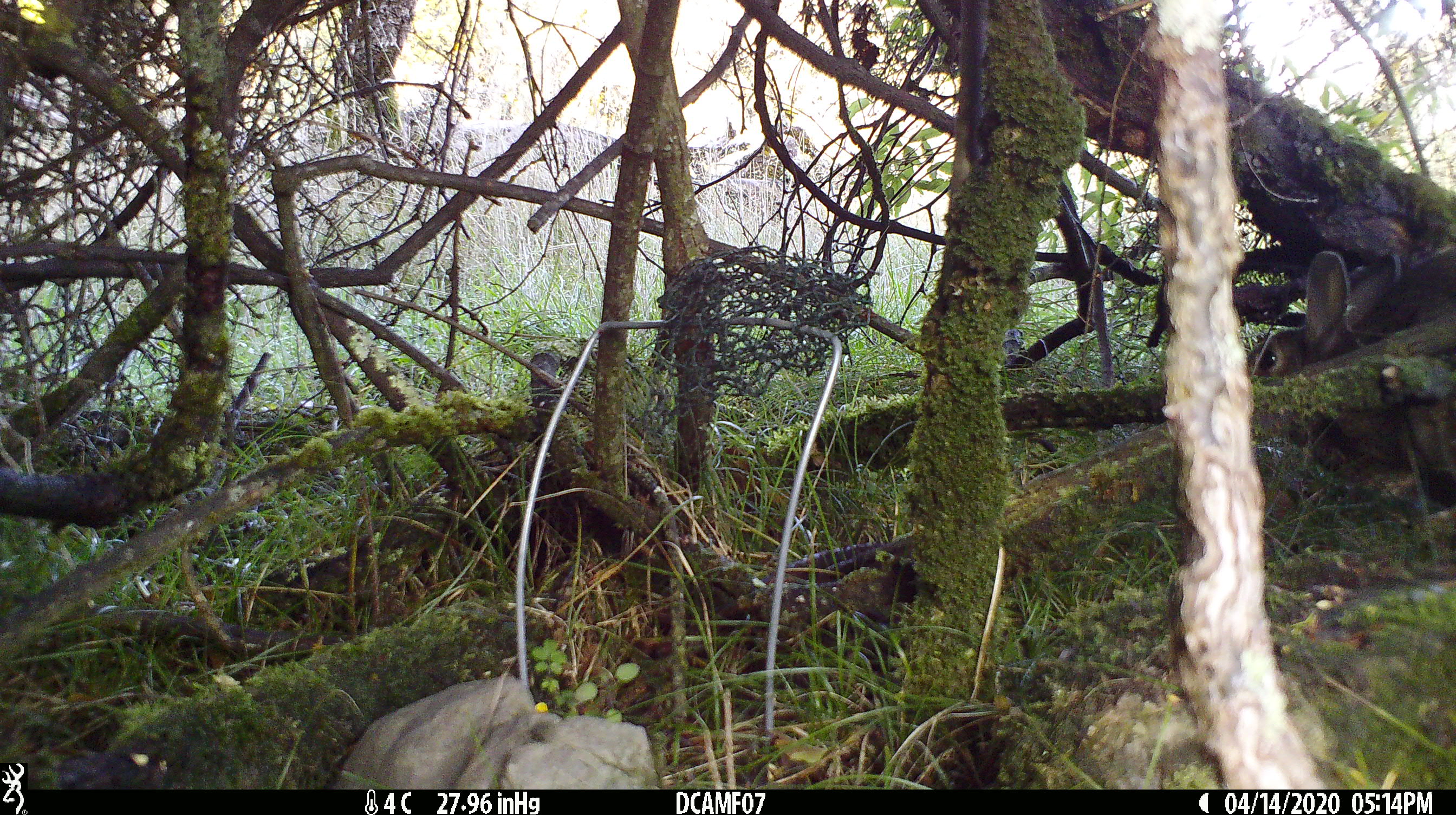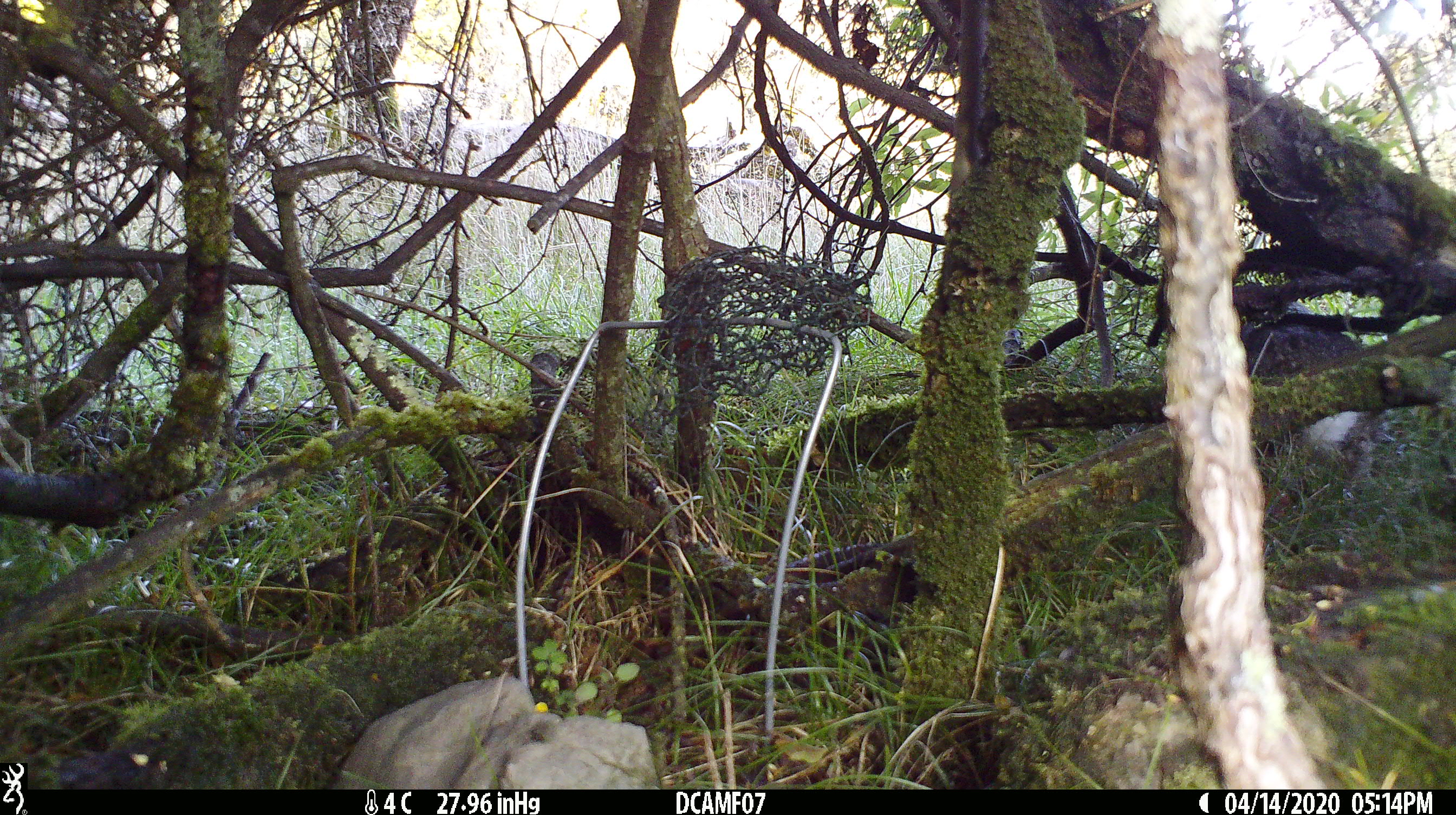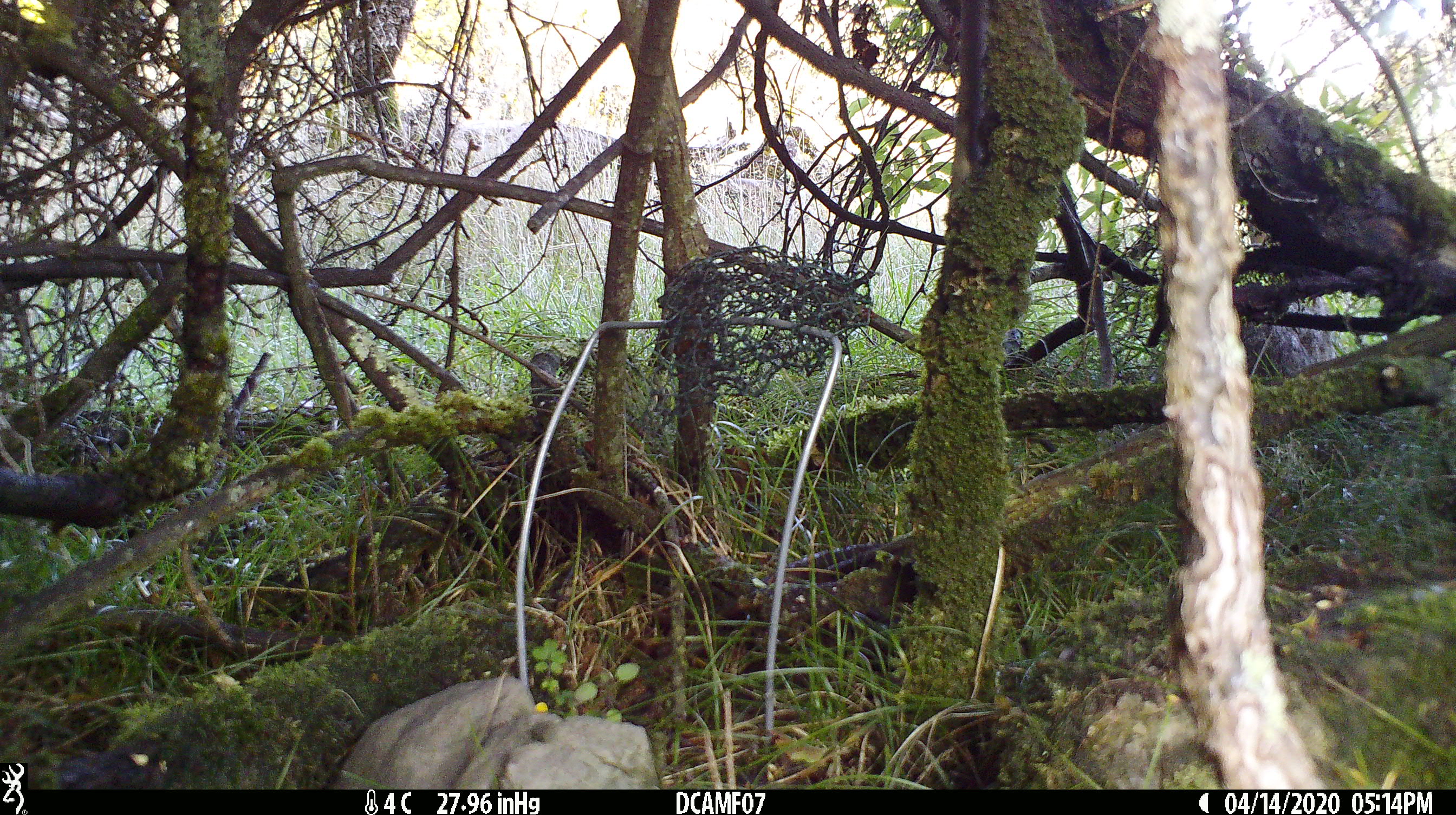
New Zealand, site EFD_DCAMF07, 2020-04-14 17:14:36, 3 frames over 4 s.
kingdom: Animalia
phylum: Chordata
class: Mammalia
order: Lagomorpha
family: Leporidae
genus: Oryctolagus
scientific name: Oryctolagus cuniculus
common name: european rabbit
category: rabbit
Rabbit (european rabbit) (Oryctolagus cuniculus).